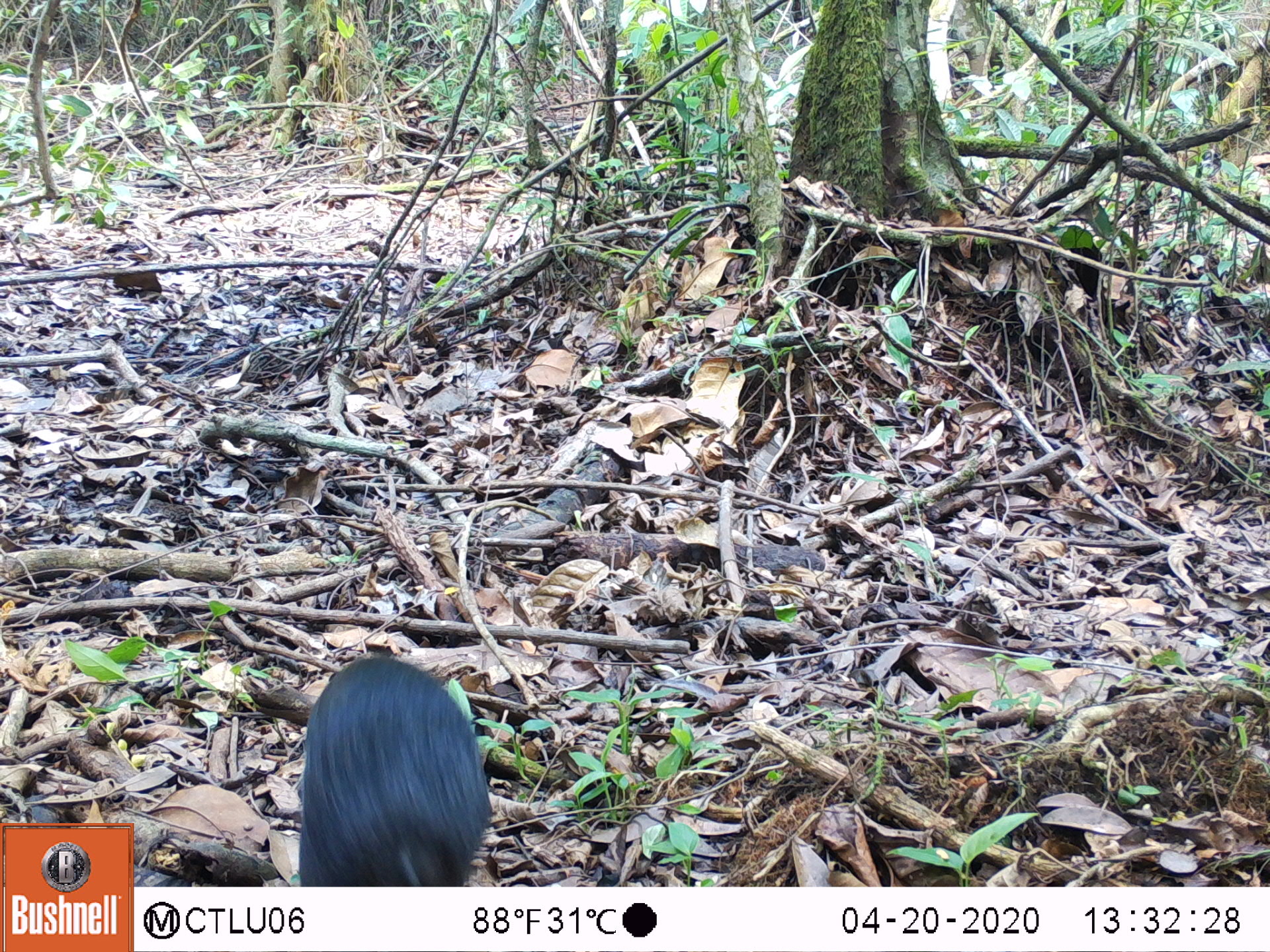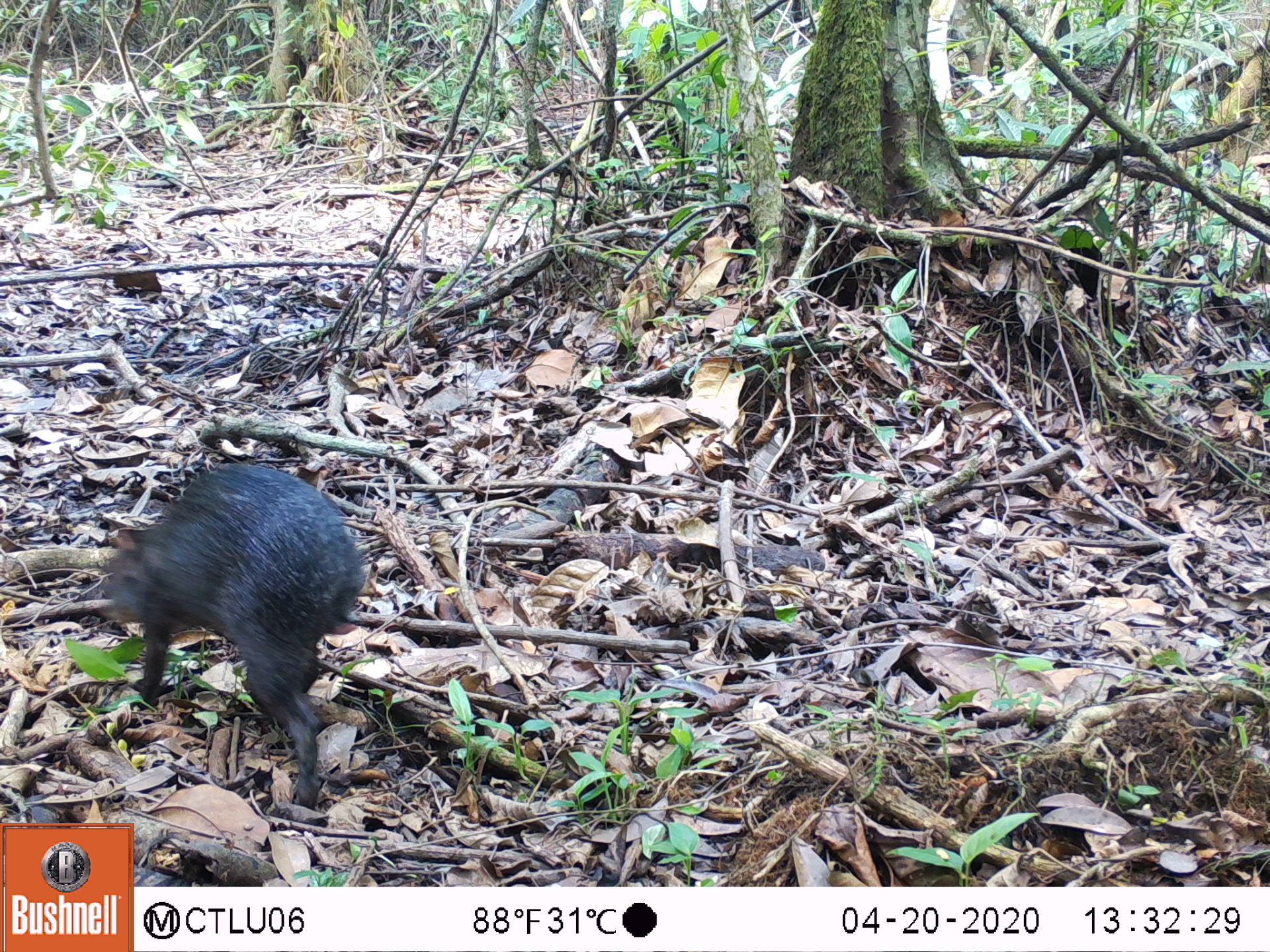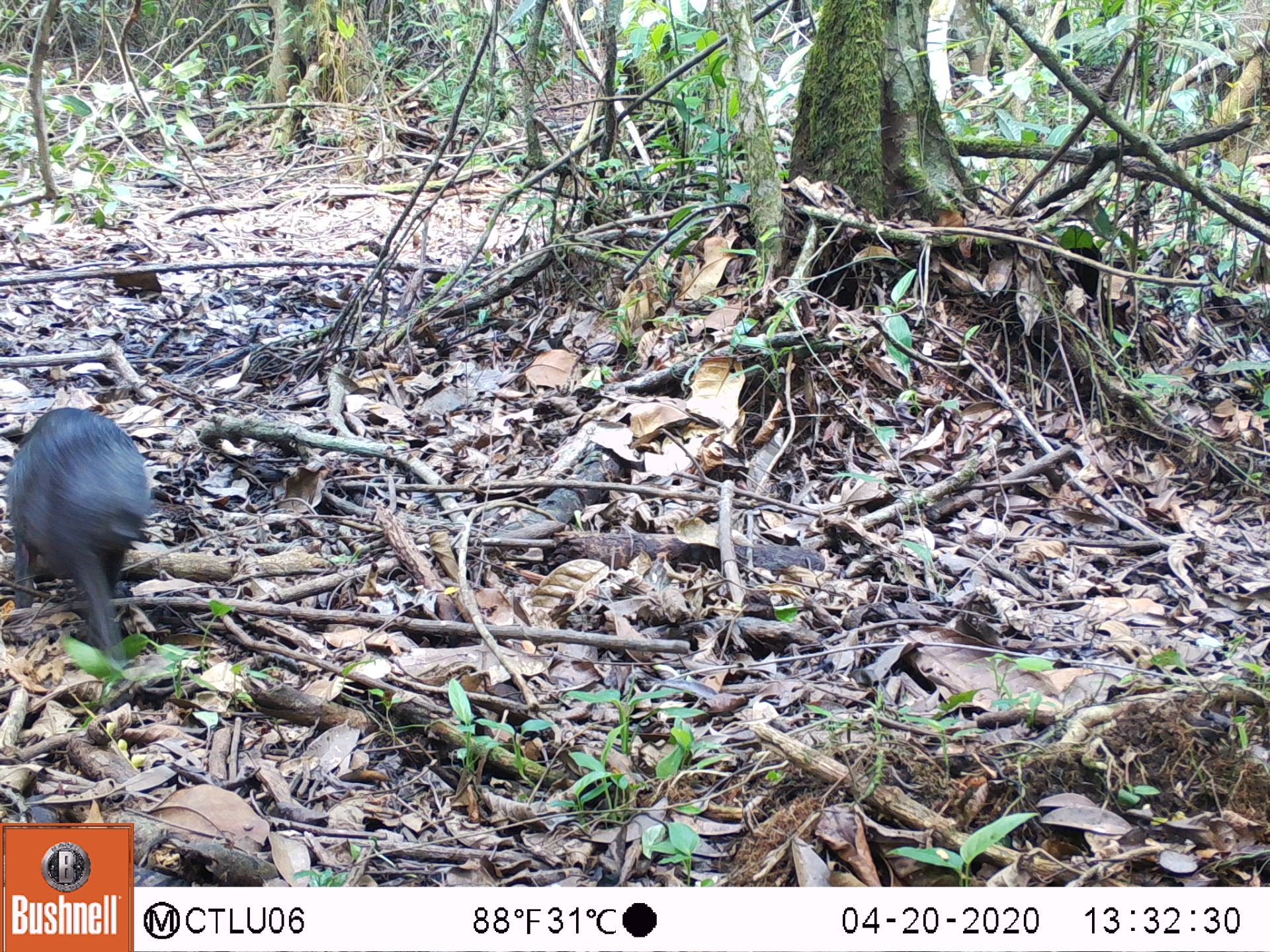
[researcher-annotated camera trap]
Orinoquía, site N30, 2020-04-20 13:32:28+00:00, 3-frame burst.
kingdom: Animalia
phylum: Chordata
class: Mammalia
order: Rodentia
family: Dasyproctidae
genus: Dasyprocta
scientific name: Dasyprocta fuliginosa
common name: black agouti